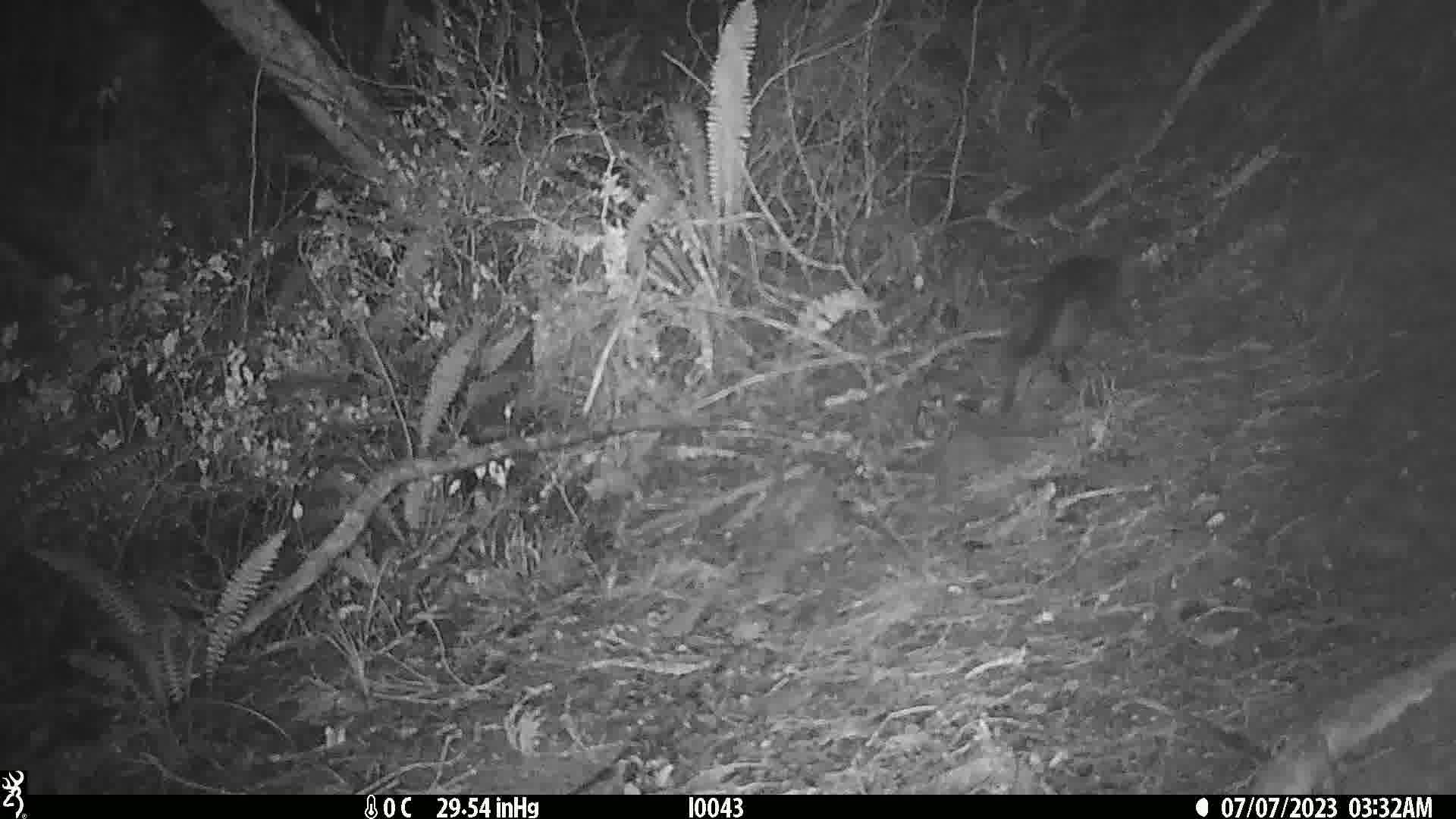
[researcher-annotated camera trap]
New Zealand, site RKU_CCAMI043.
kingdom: Animalia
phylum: Chordata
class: Mammalia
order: Carnivora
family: Felidae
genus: Felis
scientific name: Felis catus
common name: domestic cat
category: cat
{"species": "cat (domestic cat) (Felis catus)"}